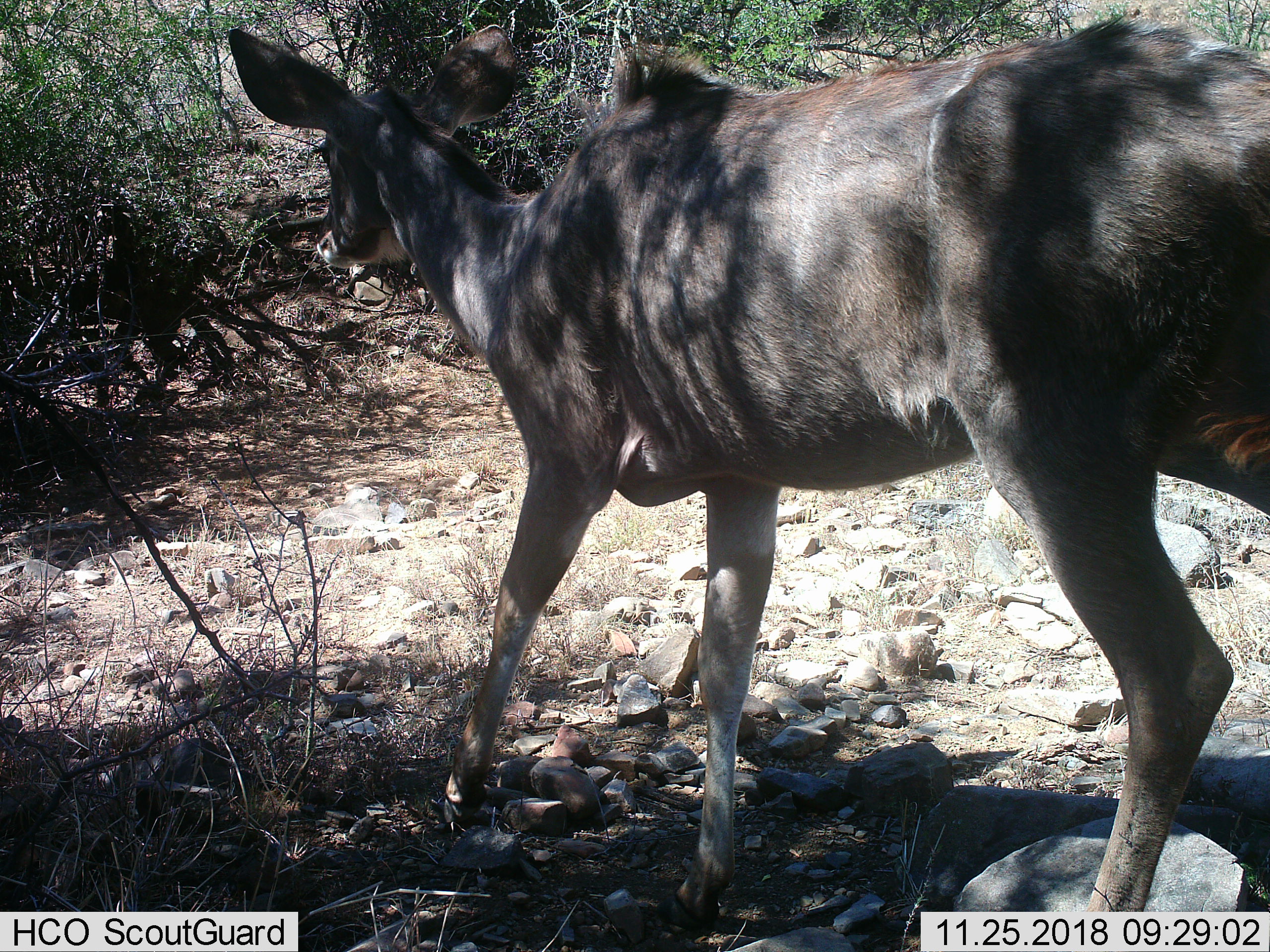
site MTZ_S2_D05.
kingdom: Animalia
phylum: Chordata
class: Mammalia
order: Artiodactyla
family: Bovidae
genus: Tragelaphus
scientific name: Tragelaphus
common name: kudu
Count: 1.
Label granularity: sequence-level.